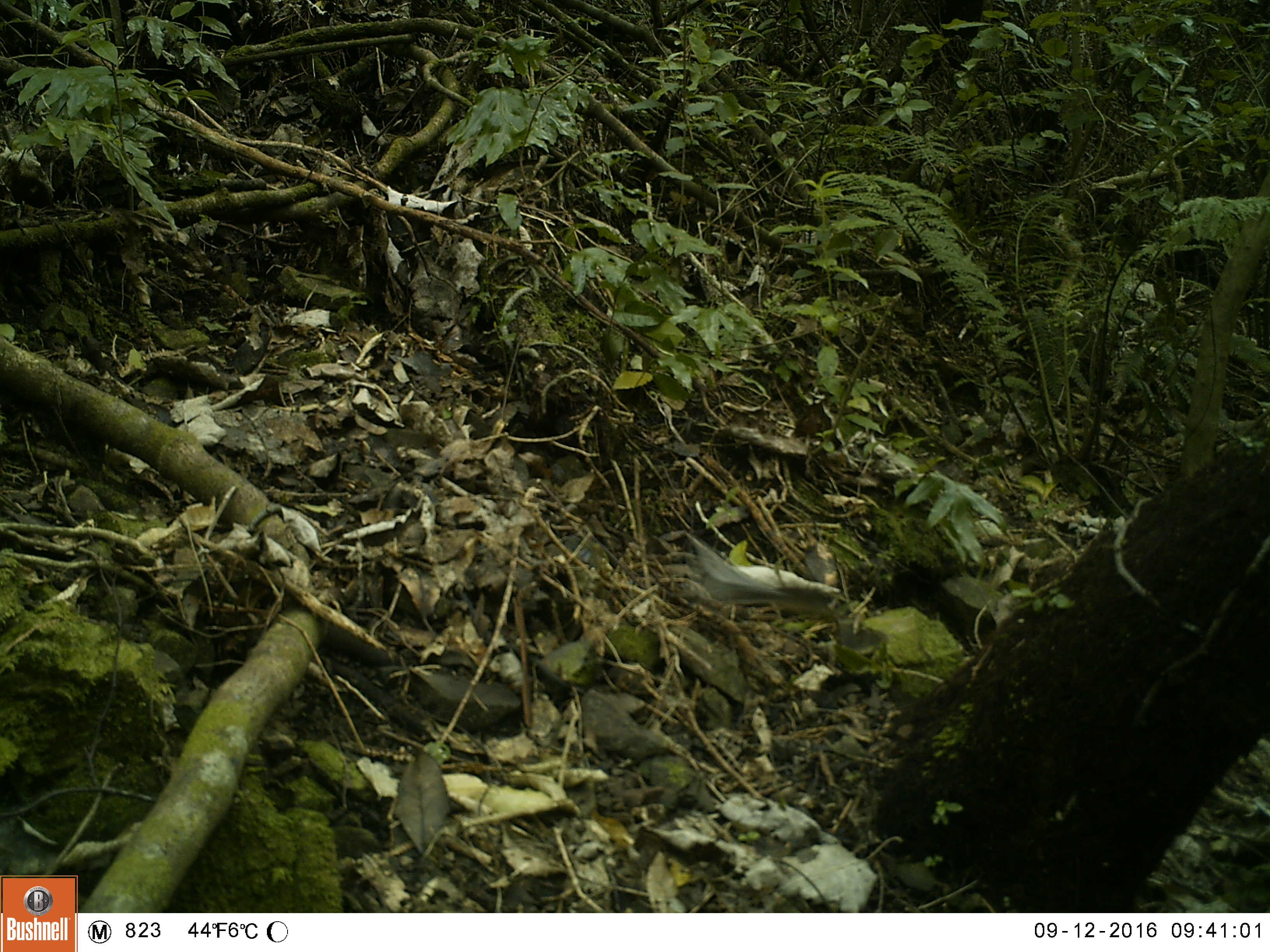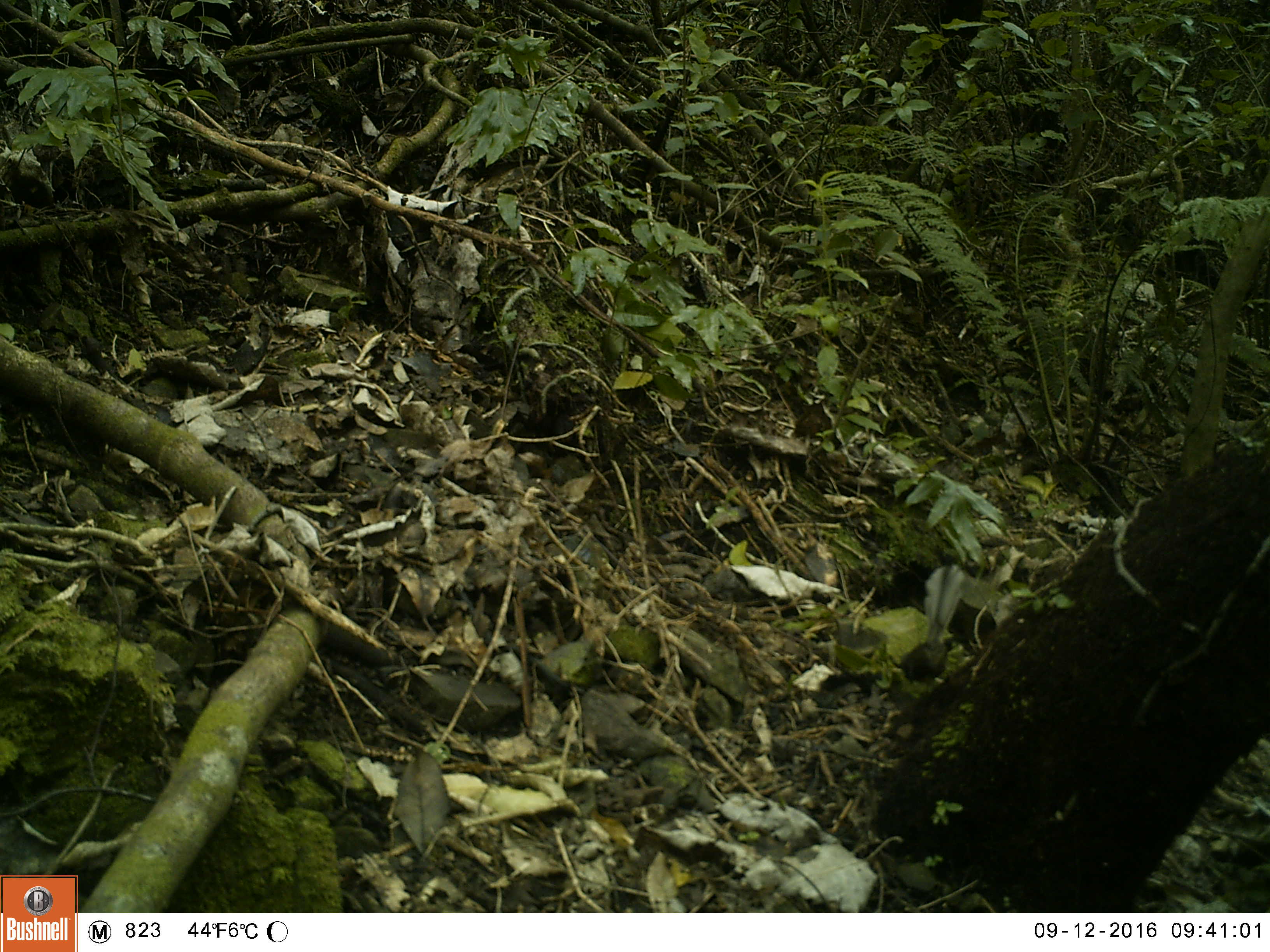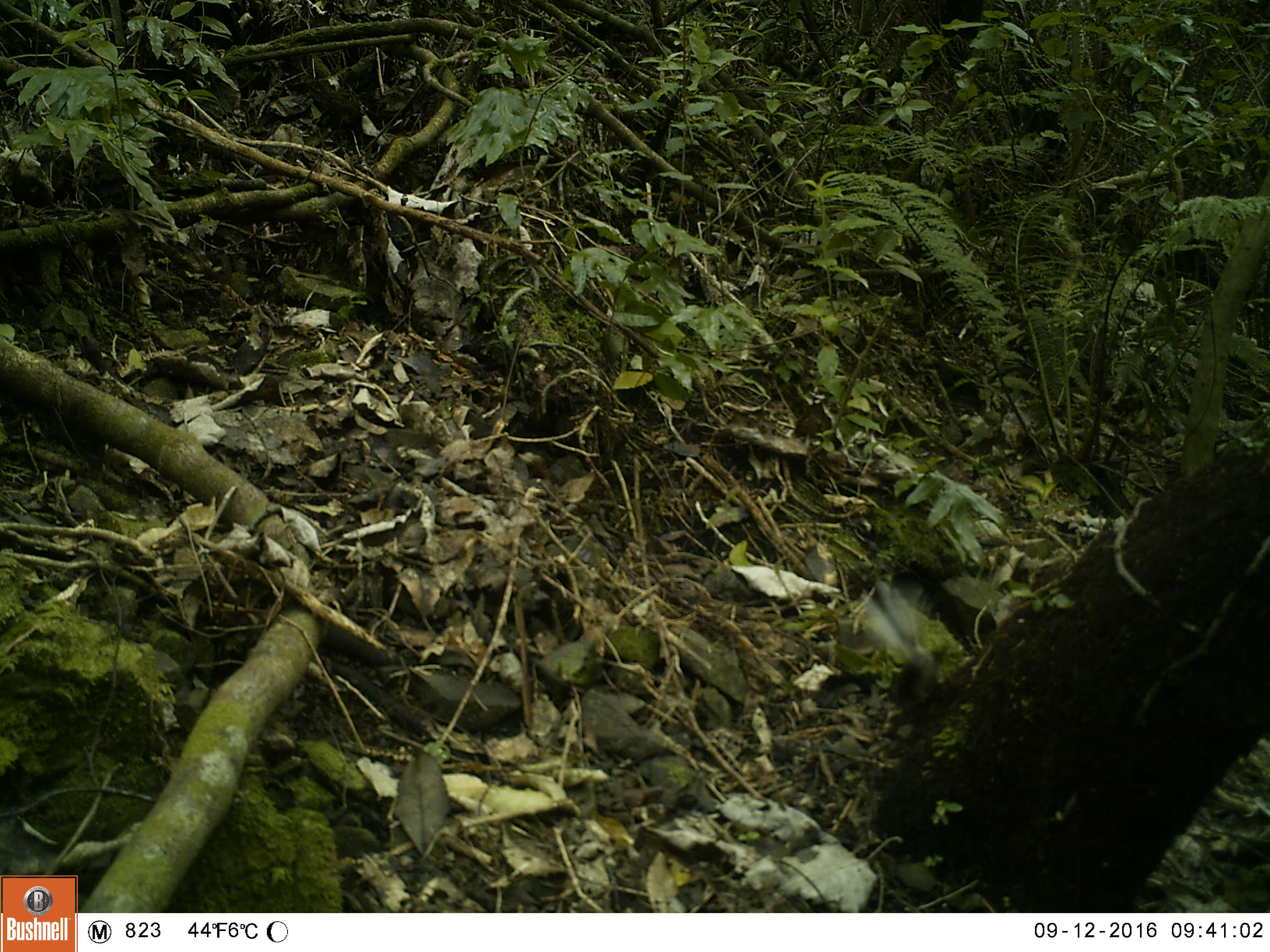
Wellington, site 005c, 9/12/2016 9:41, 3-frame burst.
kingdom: Animalia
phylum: Chordata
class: Aves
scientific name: Aves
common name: bird